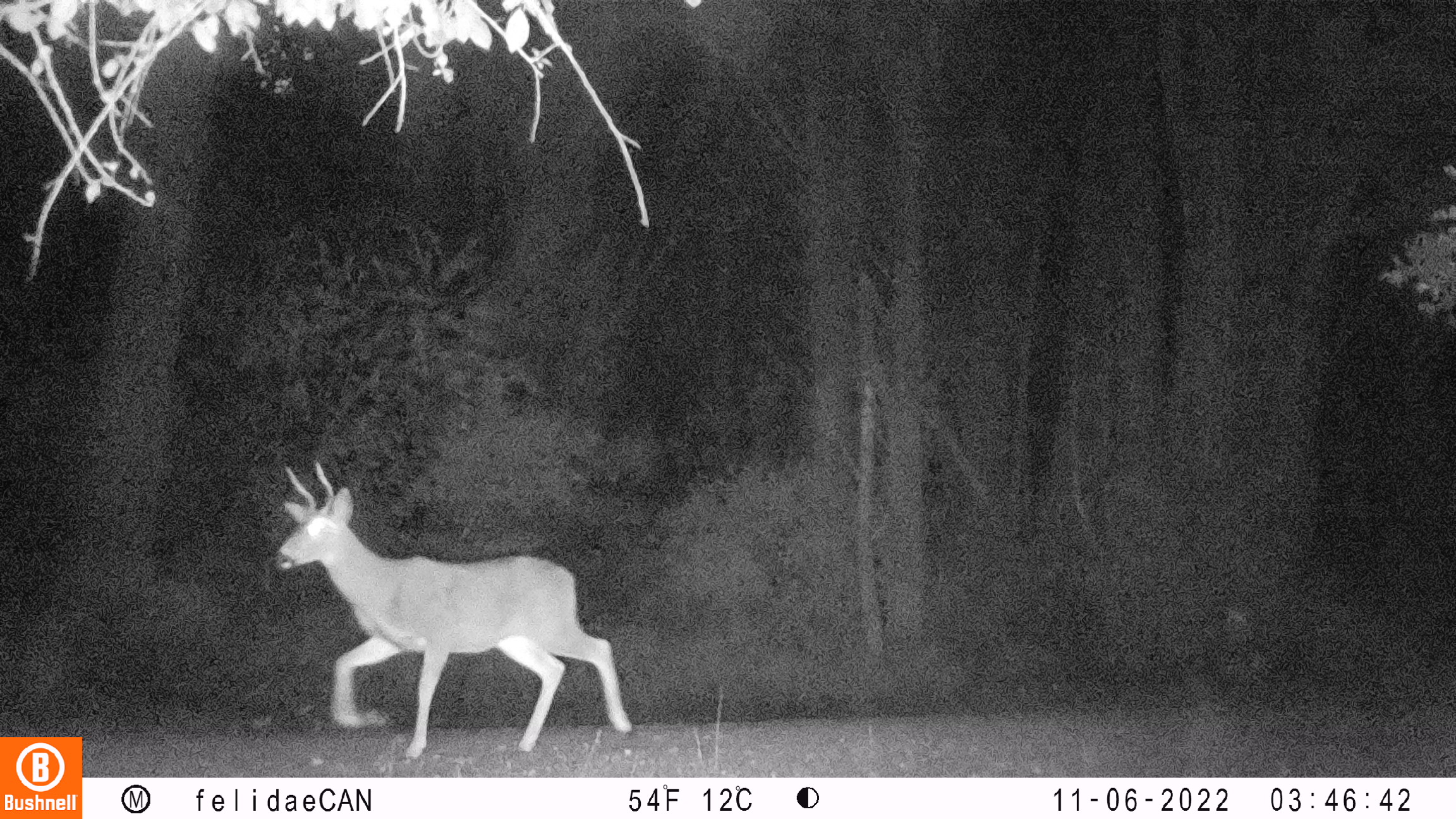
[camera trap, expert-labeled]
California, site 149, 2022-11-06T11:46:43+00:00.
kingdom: Animalia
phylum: Chordata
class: Mammalia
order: Artiodactyla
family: Cervidae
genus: Odocoileus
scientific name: Odocoileus hemionus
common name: mule deer